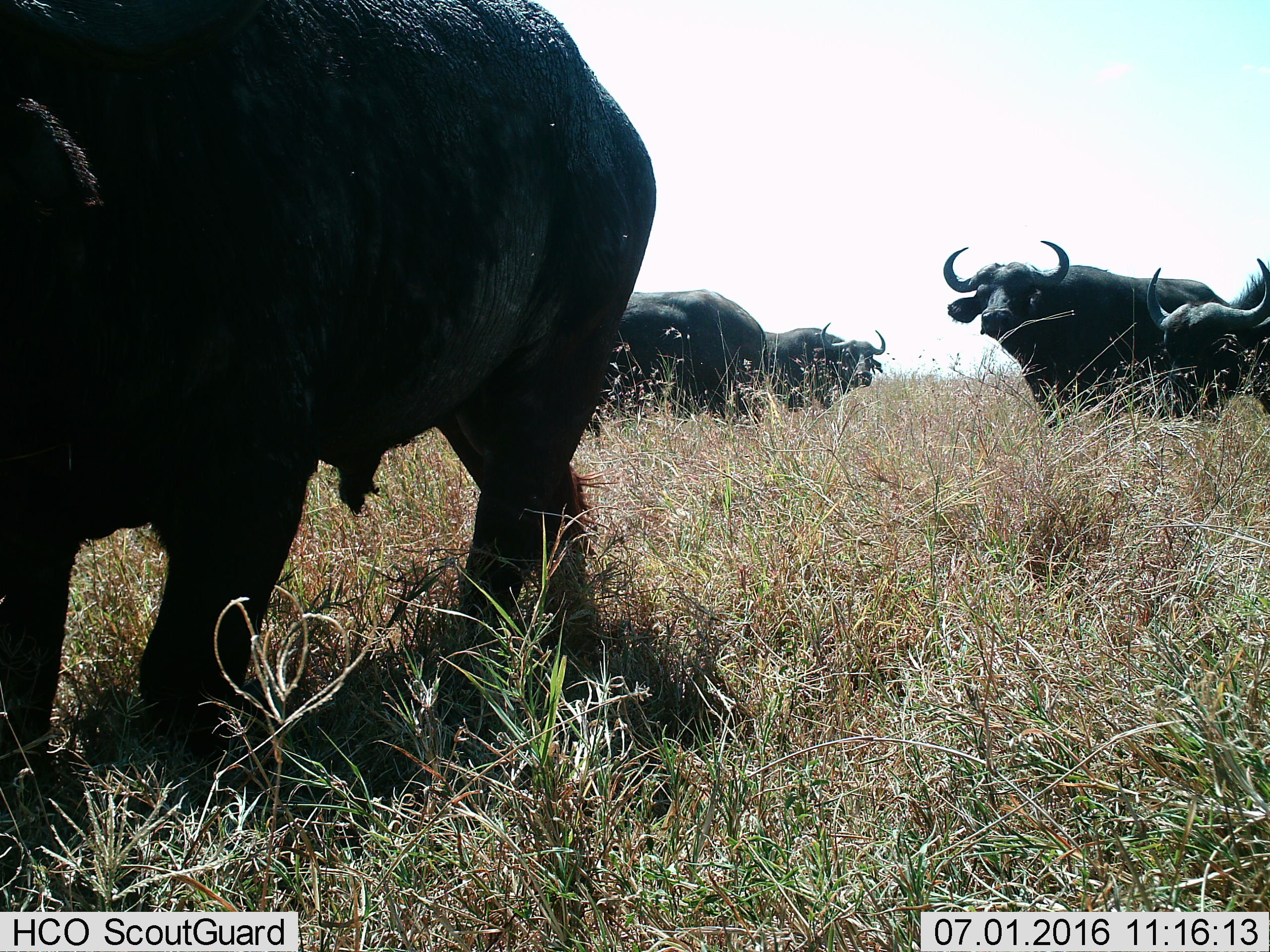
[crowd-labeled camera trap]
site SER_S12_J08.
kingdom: Animalia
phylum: Chordata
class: Mammalia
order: Artiodactyla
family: Bovidae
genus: Syncerus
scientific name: Syncerus caffer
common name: african buffalo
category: buffalo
Buffalo (african buffalo) (Syncerus caffer), count 5. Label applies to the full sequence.